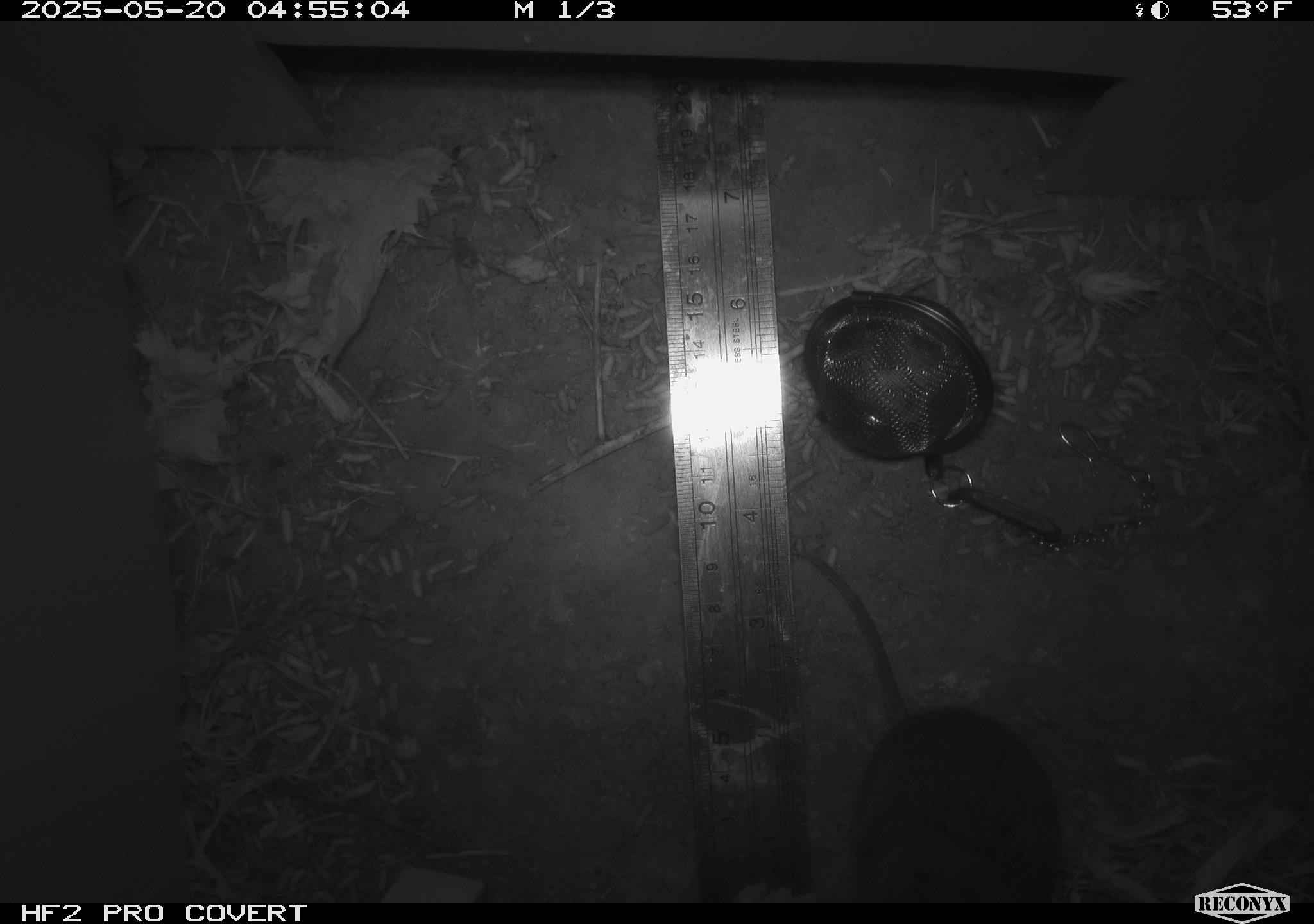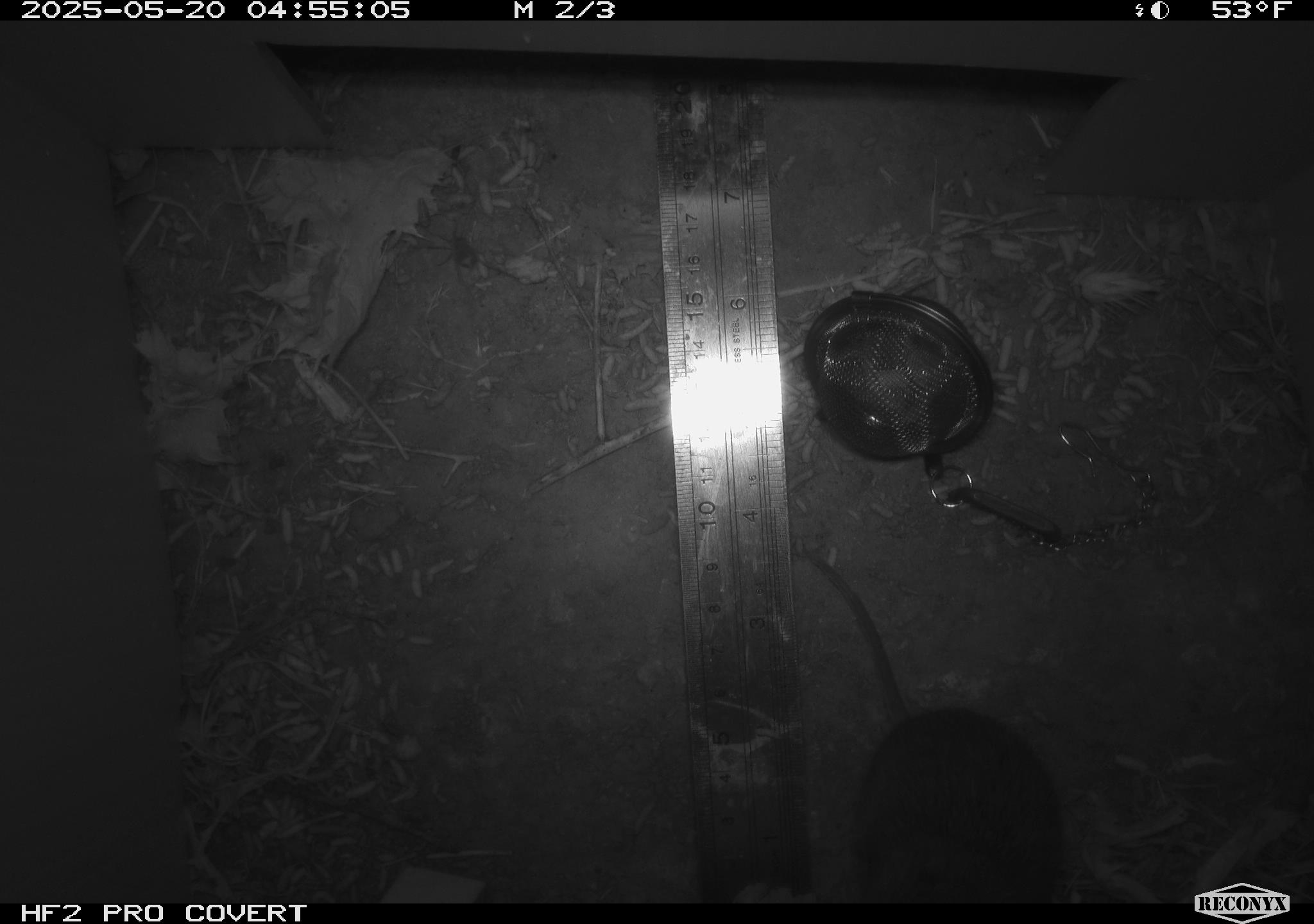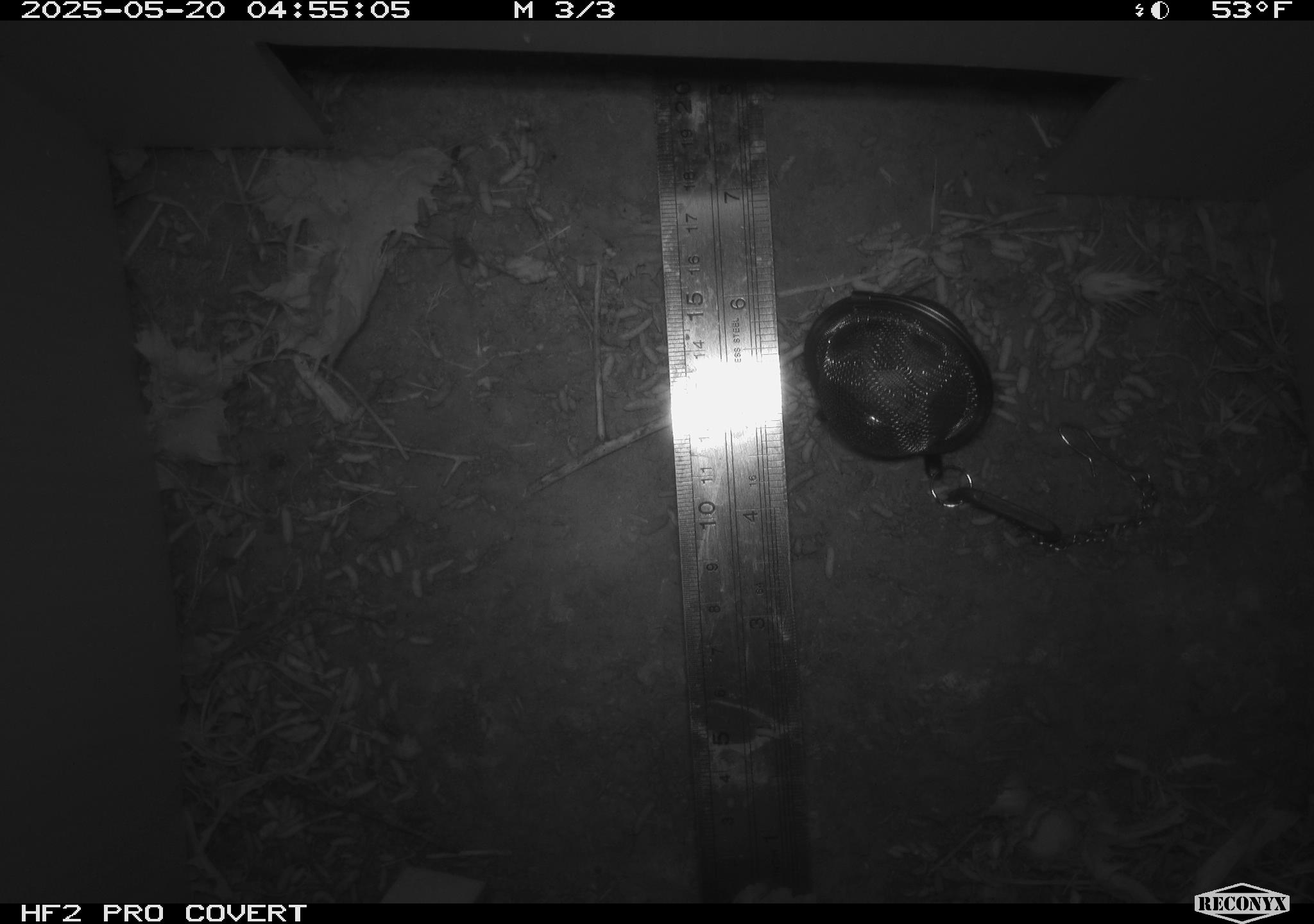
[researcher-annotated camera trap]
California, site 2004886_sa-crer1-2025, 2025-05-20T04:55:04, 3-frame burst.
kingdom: Animalia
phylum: Chordata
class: Mammalia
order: Rodentia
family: Cricetidae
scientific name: Arvicolinae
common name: voles, lemmings, and muskrats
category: arvicolinae subfamily